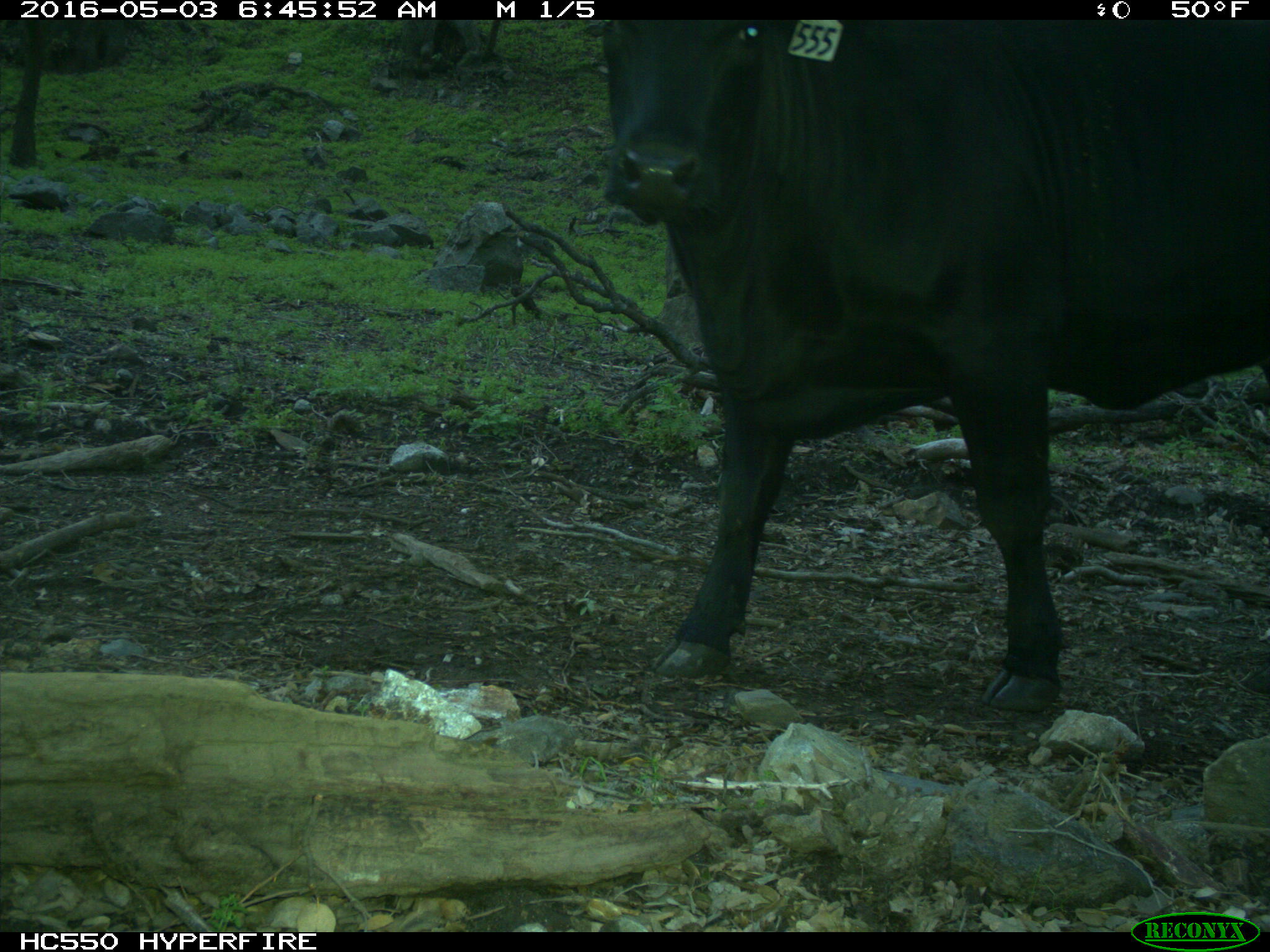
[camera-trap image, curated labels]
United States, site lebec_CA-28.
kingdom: Animalia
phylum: Chordata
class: Mammalia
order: Artiodactyla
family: Bovidae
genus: Bos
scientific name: Bos taurus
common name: domestic cow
Bos taurus (domestic cow).